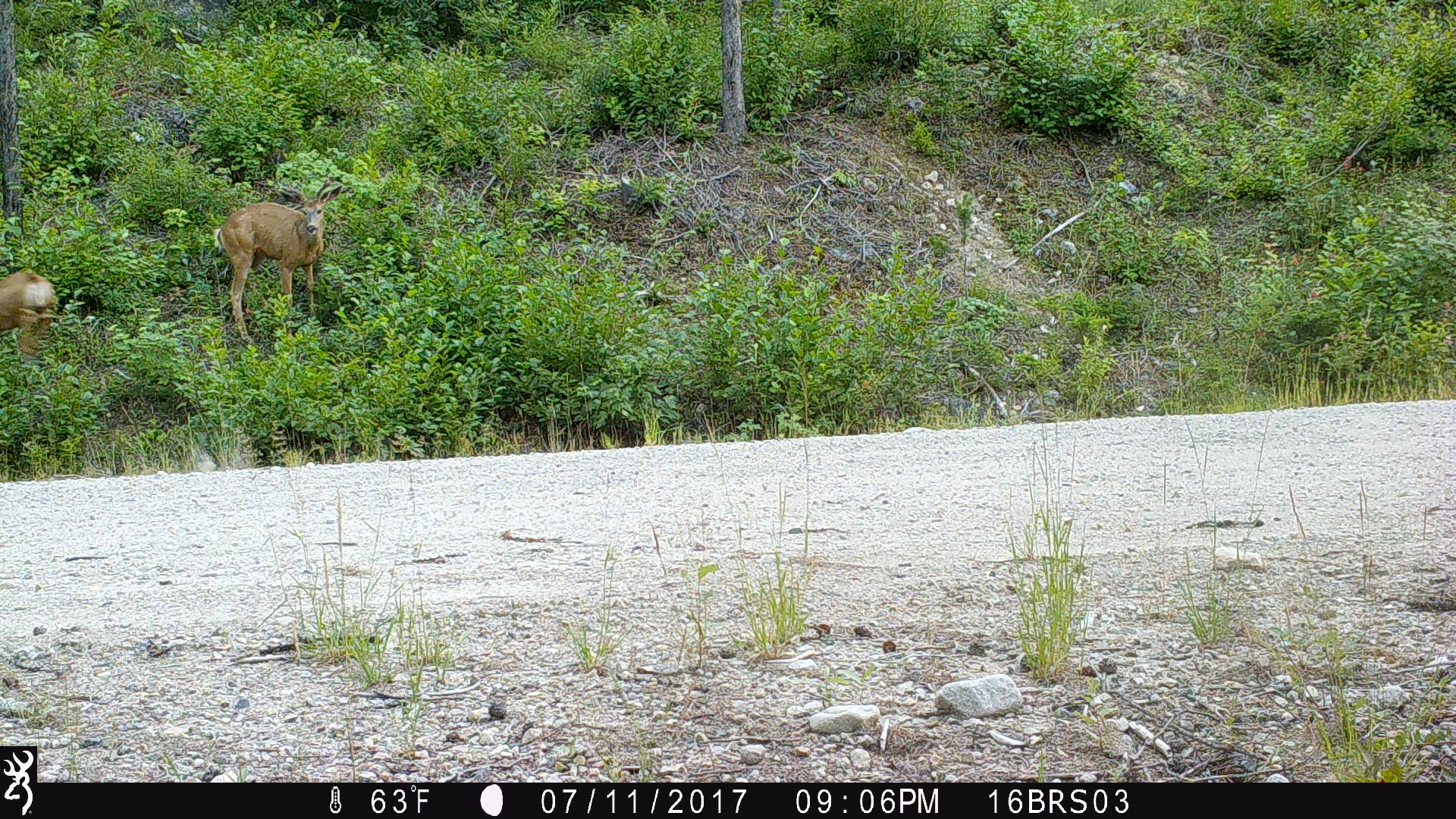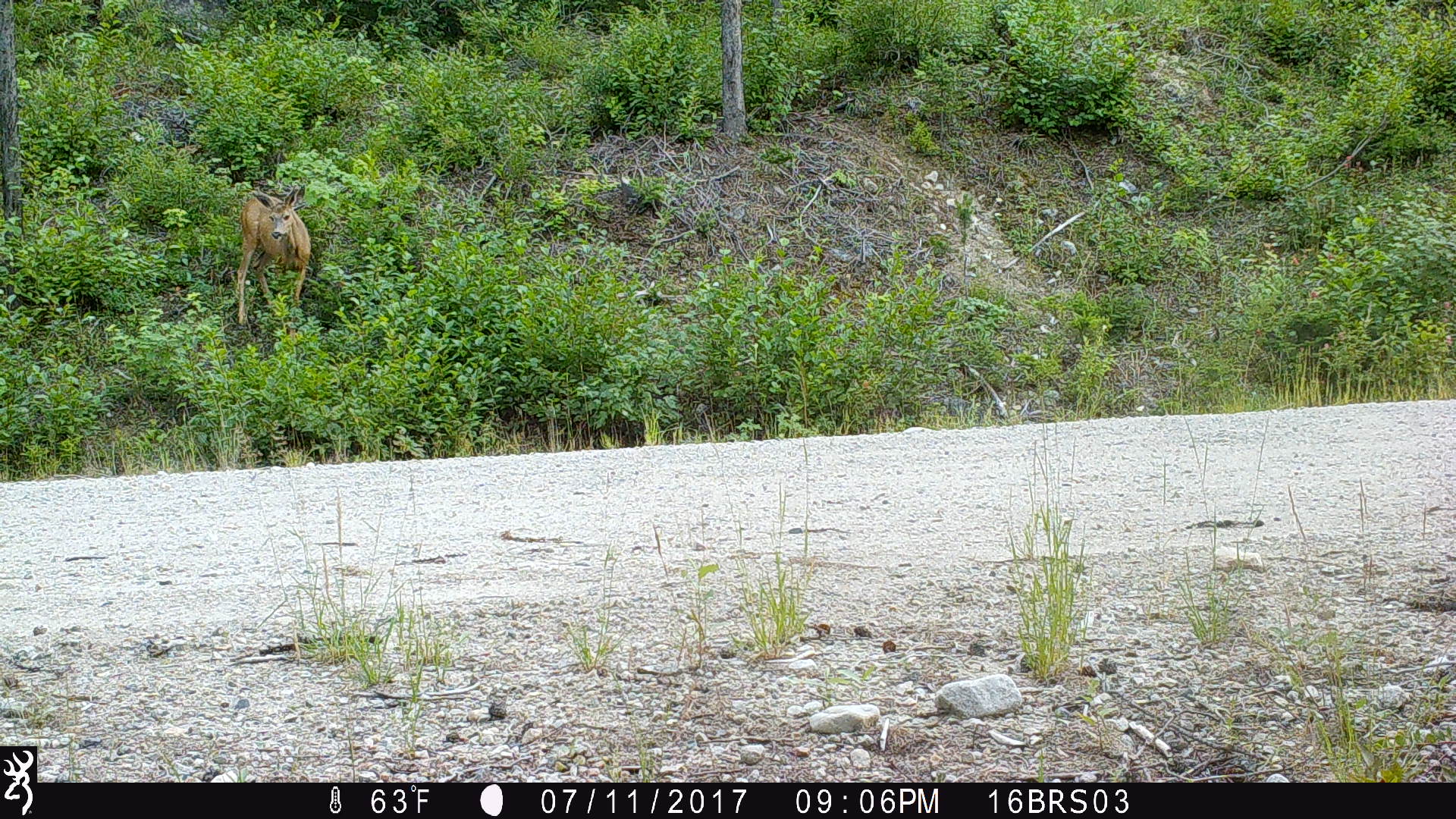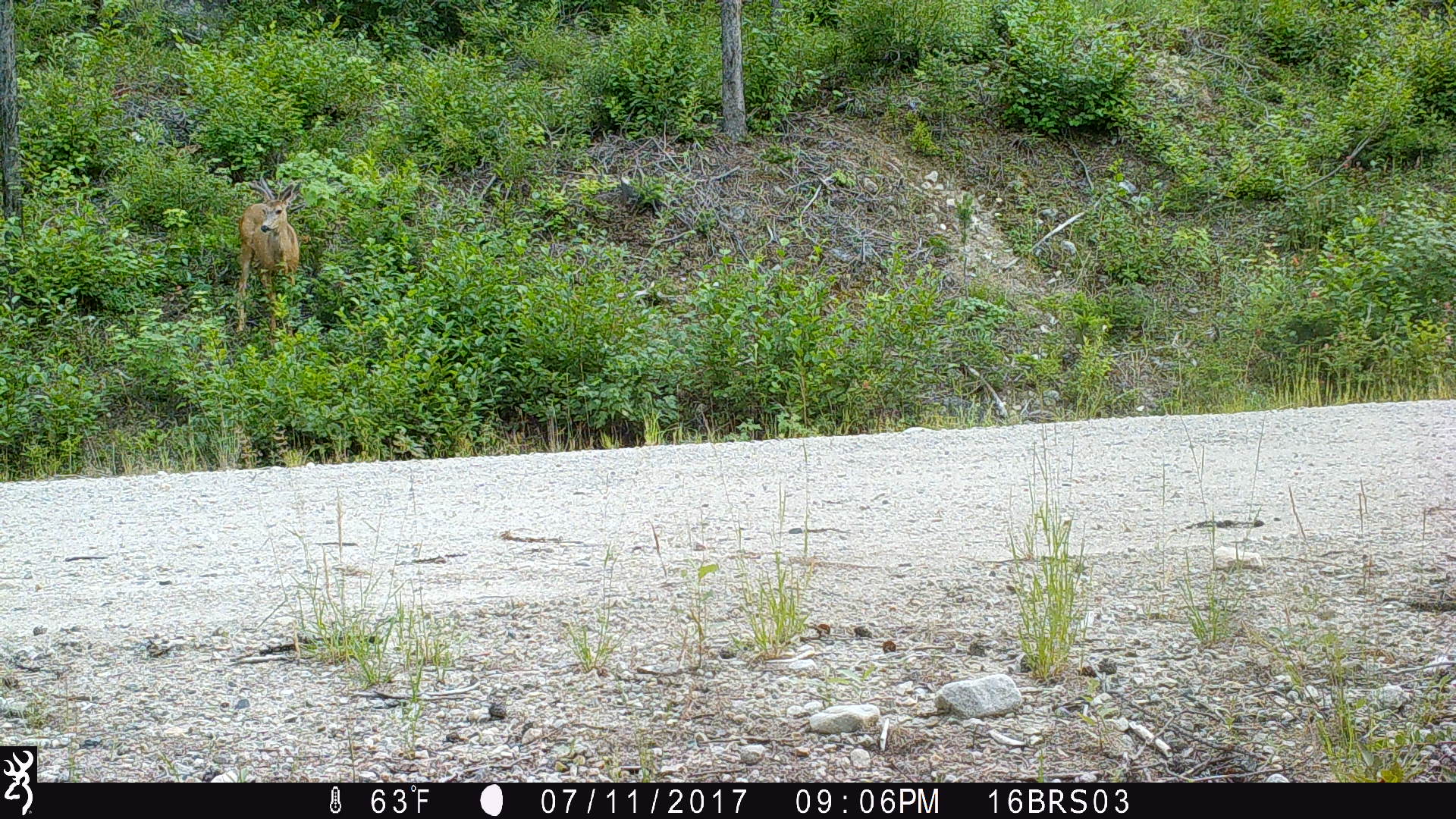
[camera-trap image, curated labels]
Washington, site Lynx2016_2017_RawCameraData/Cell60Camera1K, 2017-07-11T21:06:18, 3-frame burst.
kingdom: Animalia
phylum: Chordata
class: Mammalia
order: Artiodactyla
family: Cervidae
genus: Odocoileus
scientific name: Odocoileus hemionus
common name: mule deer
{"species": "Odocoileus hemionus (mule deer)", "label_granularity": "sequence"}